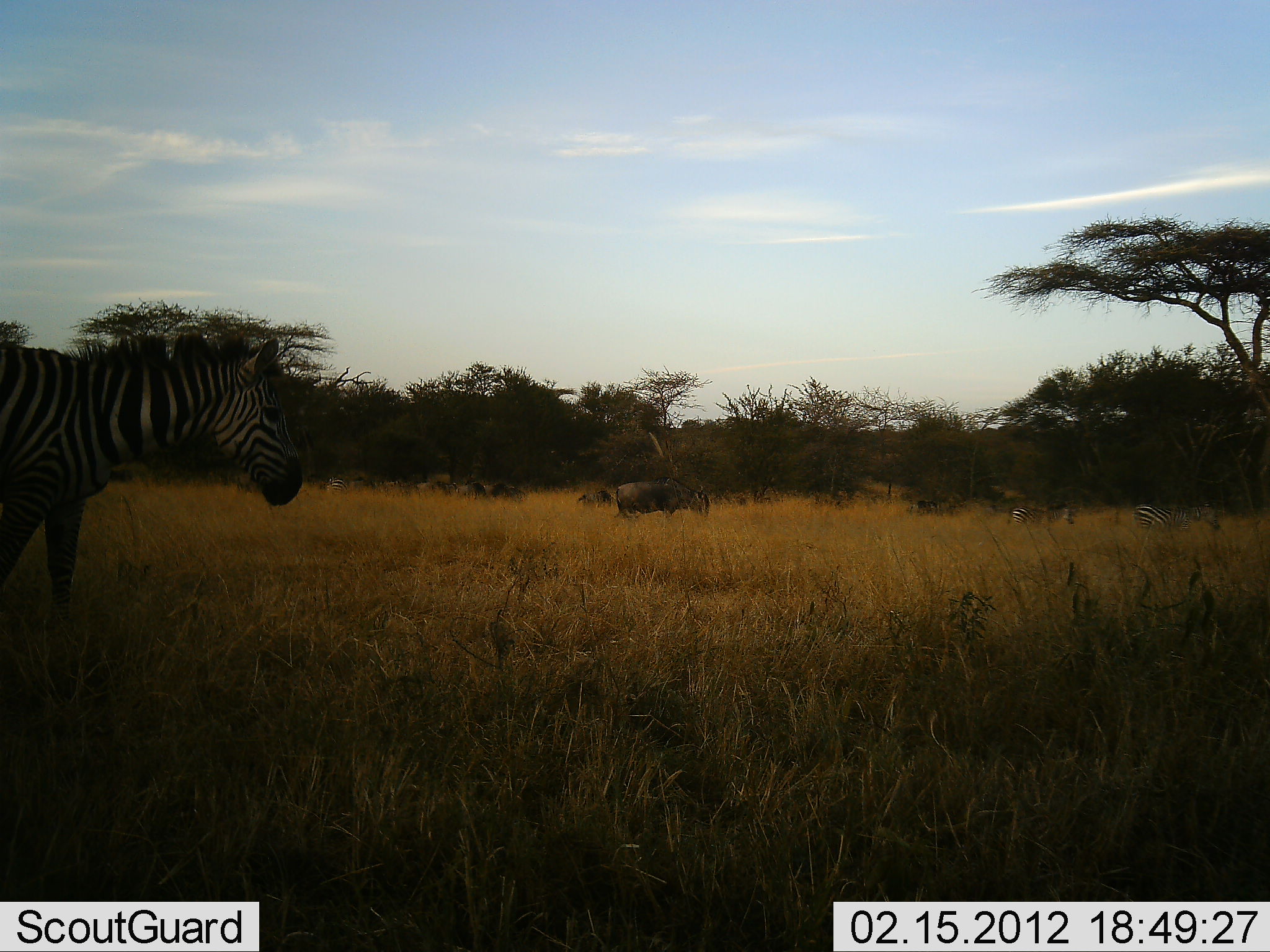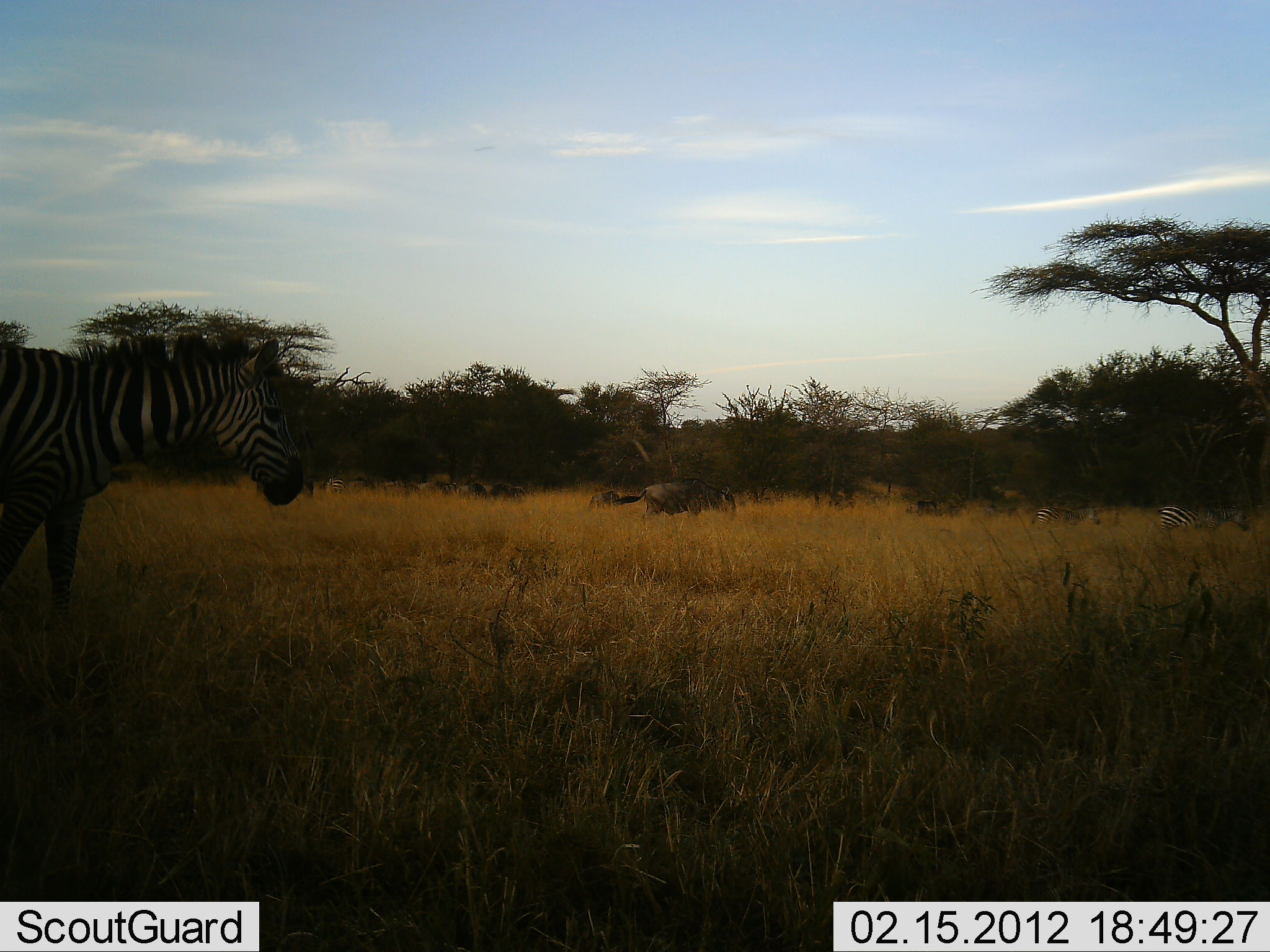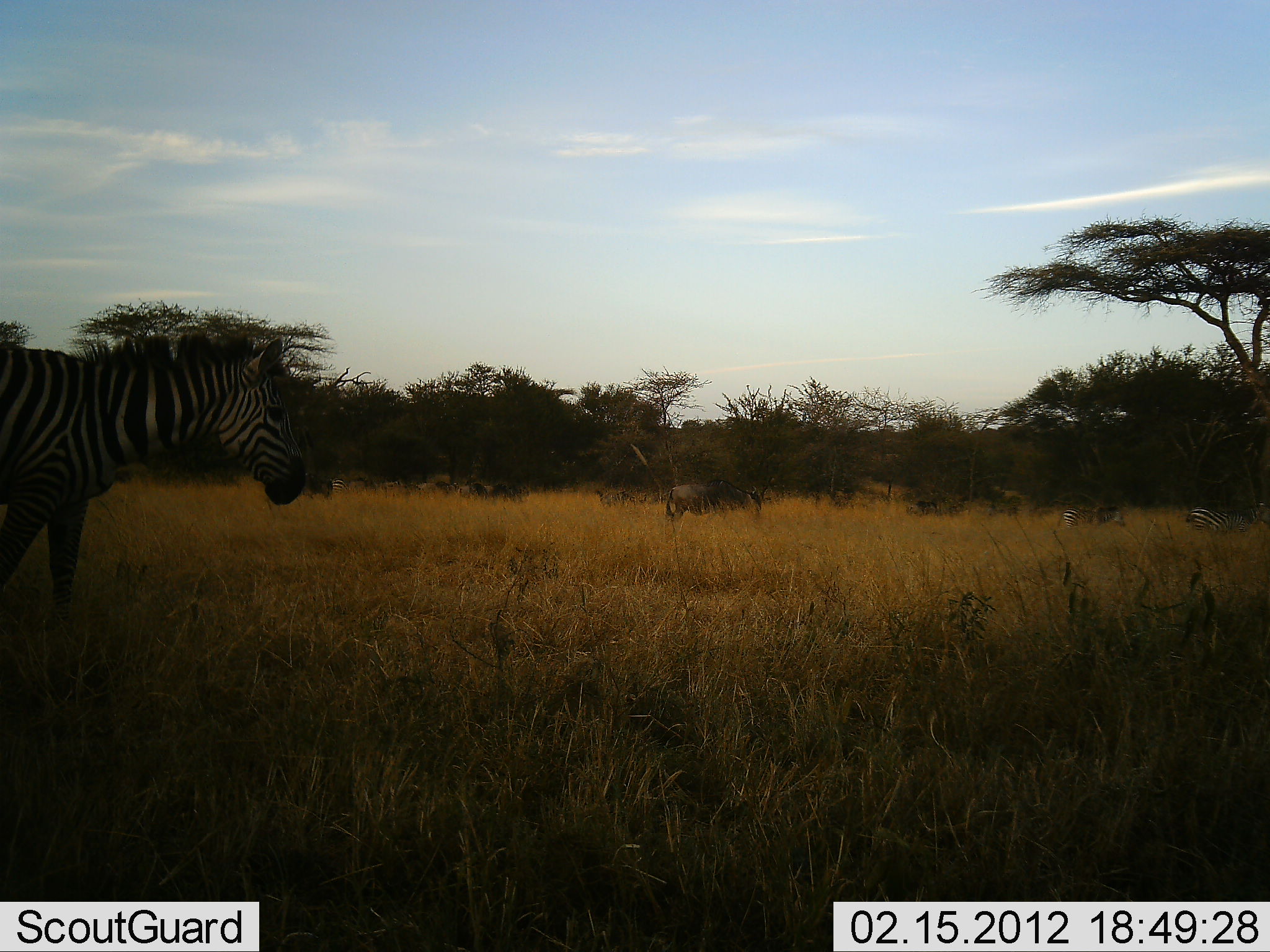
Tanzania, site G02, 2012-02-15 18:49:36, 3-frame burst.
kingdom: Animalia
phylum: Chordata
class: Mammalia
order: Artiodactyla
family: Bovidae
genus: Connochaetes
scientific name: Connochaetes taurinus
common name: blue wildebeest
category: wildebeest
Wildebeest (blue wildebeest) (Connochaetes taurinus), count 4. Behavior (volunteer vote fractions): standing 5%, resting 0%, moving 95%, interacting 0%. Young present (vote fraction): 0%. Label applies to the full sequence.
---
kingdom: Animalia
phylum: Chordata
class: Mammalia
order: Perissodactyla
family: Equidae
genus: Equus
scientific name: Equus quagga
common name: plains zebra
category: zebra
Zebra (plains zebra) (Equus quagga), count 3. Behavior (volunteer vote fractions): standing 80%, resting 3%, moving 80%, interacting 0%. Young present (vote fraction): 0%. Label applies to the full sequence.